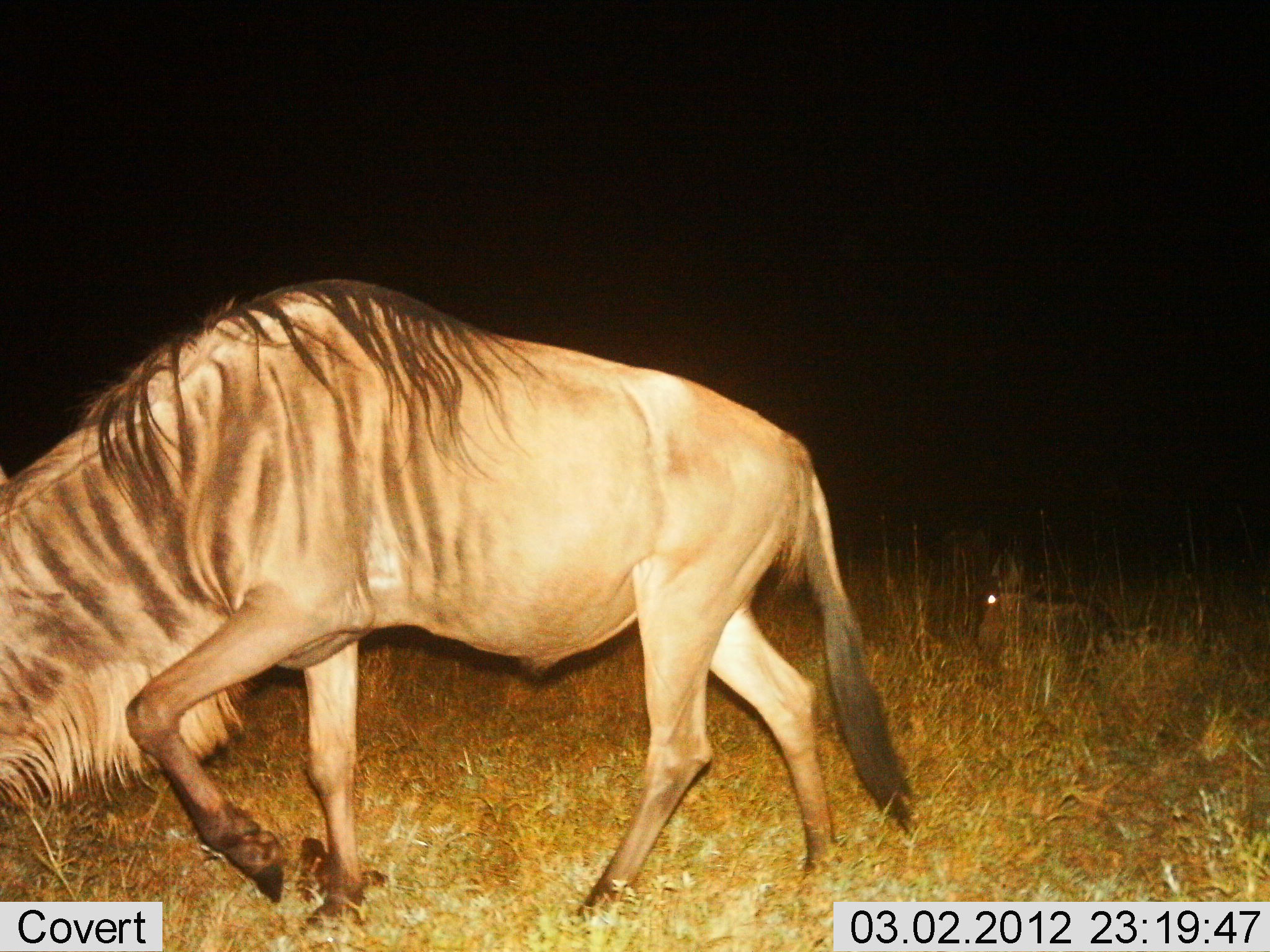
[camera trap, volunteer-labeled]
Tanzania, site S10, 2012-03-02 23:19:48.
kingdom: Animalia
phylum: Chordata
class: Mammalia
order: Artiodactyla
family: Bovidae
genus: Connochaetes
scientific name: Connochaetes taurinus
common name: blue wildebeest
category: wildebeest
Wildebeest (blue wildebeest) (Connochaetes taurinus), count 2. Behavior (volunteer vote fractions): standing 14%, resting 57%, moving 79%, interacting 0%. Young present (vote fraction): 7%. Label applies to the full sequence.